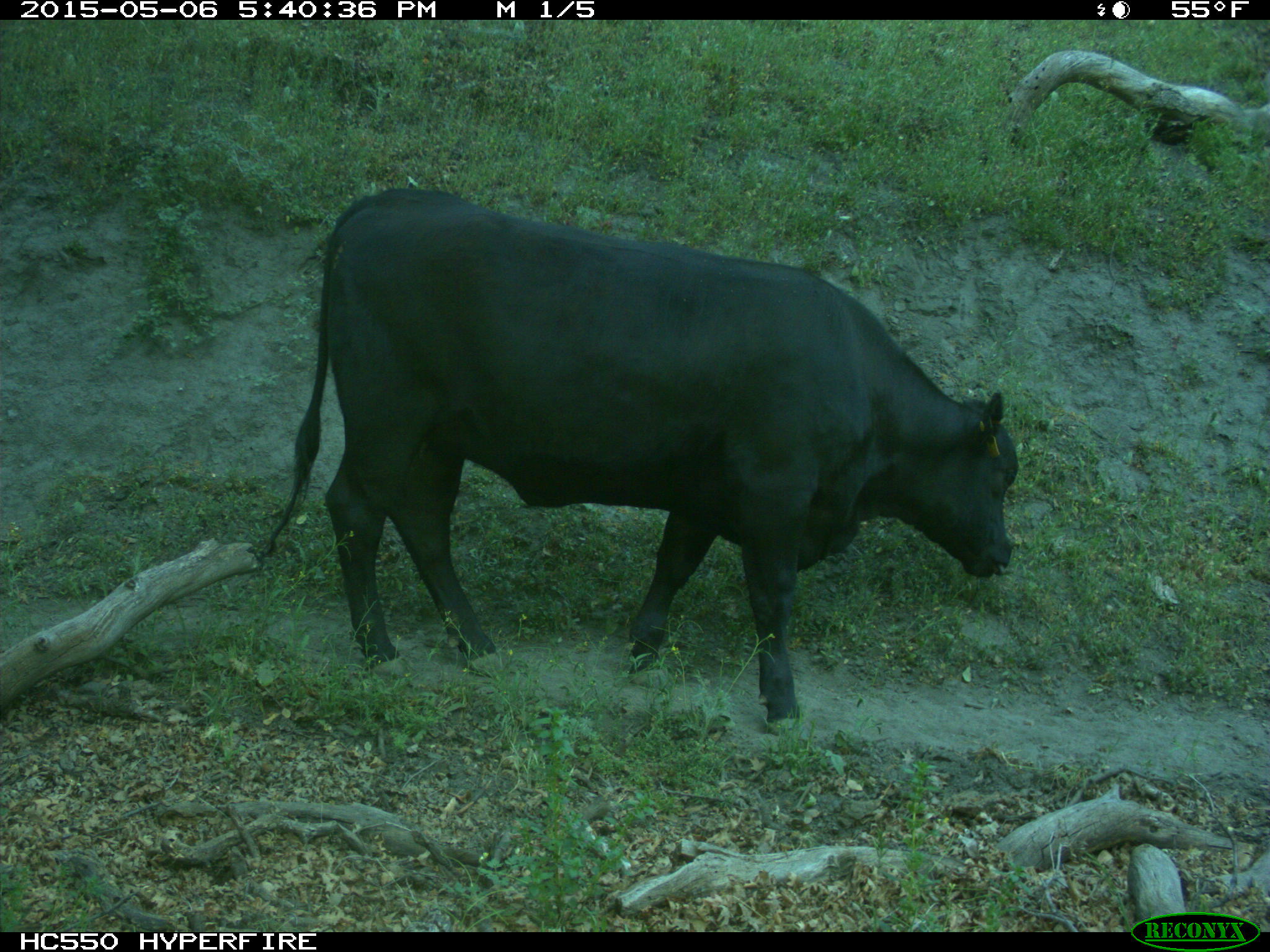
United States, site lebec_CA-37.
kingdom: Animalia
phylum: Chordata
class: Mammalia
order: Artiodactyla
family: Bovidae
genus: Bos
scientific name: Bos taurus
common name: domestic cow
Bos taurus (domestic cow).